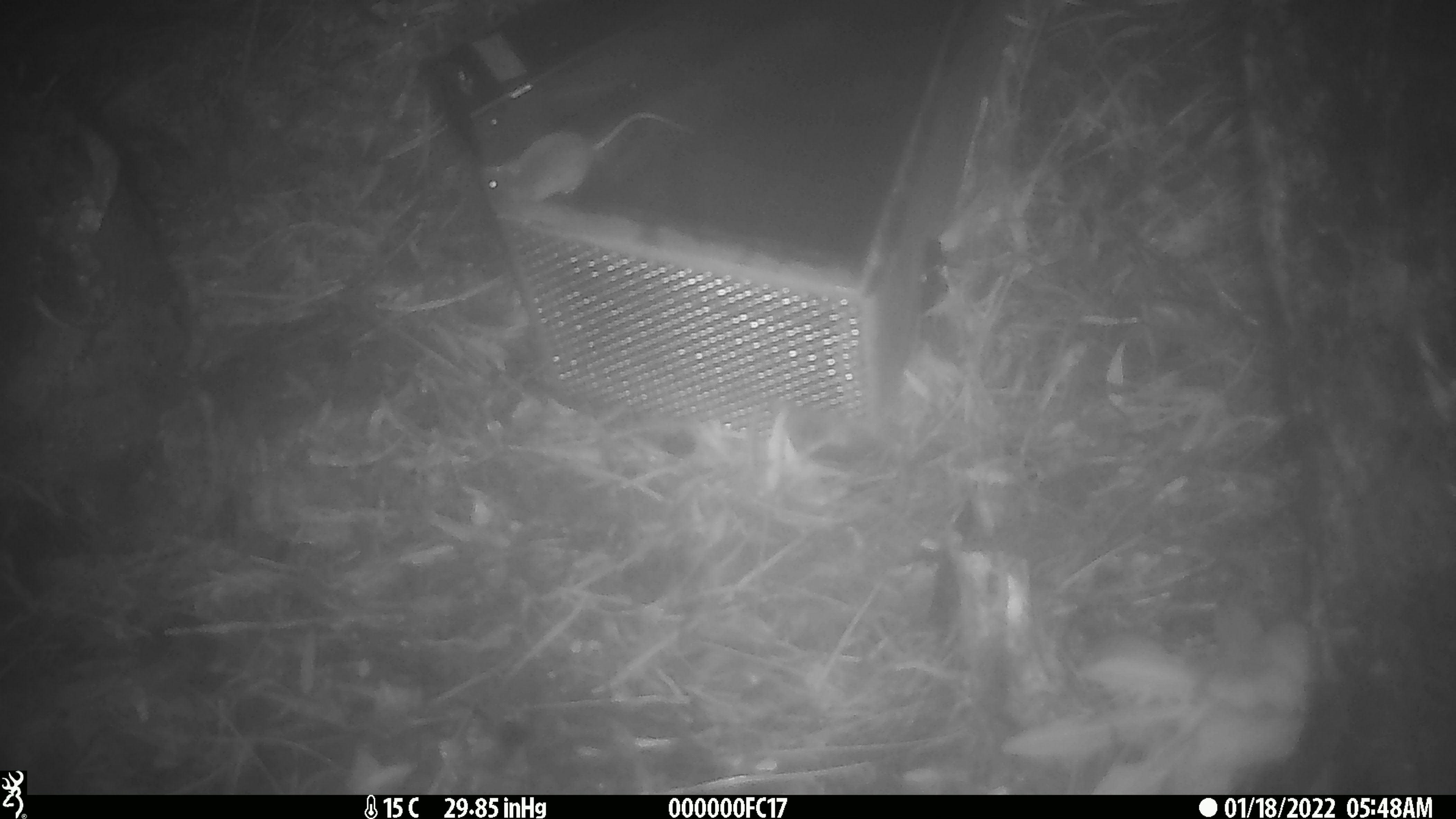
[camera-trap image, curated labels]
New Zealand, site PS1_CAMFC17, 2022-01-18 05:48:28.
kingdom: Animalia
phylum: Chordata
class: Mammalia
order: Rodentia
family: Muridae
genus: Mus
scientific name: Mus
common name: mouse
Mouse (Mus).